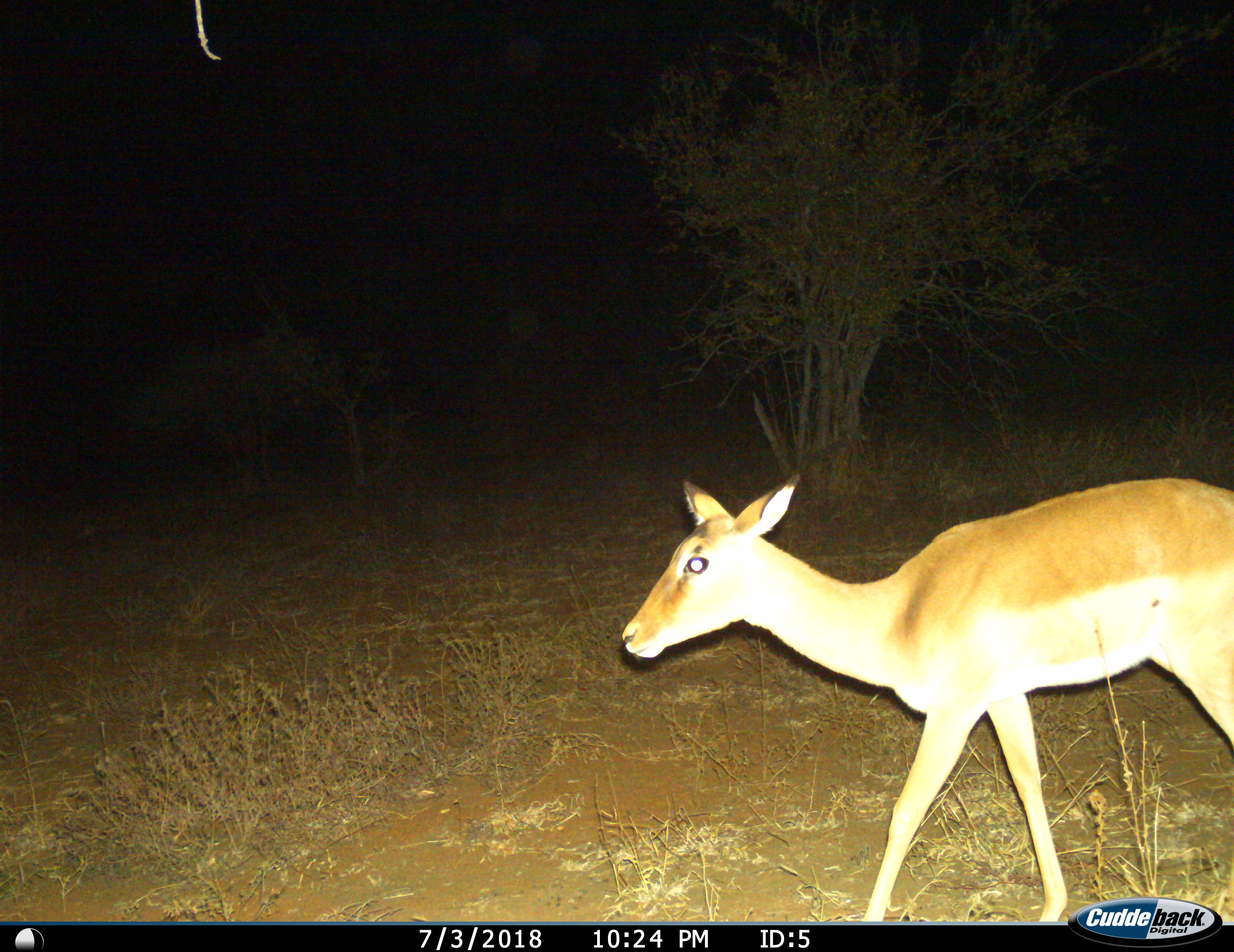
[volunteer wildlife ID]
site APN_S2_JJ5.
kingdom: Animalia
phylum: Chordata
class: Mammalia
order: Artiodactyla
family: Bovidae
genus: Aepyceros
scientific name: Aepyceros melampus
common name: impala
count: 1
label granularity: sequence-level